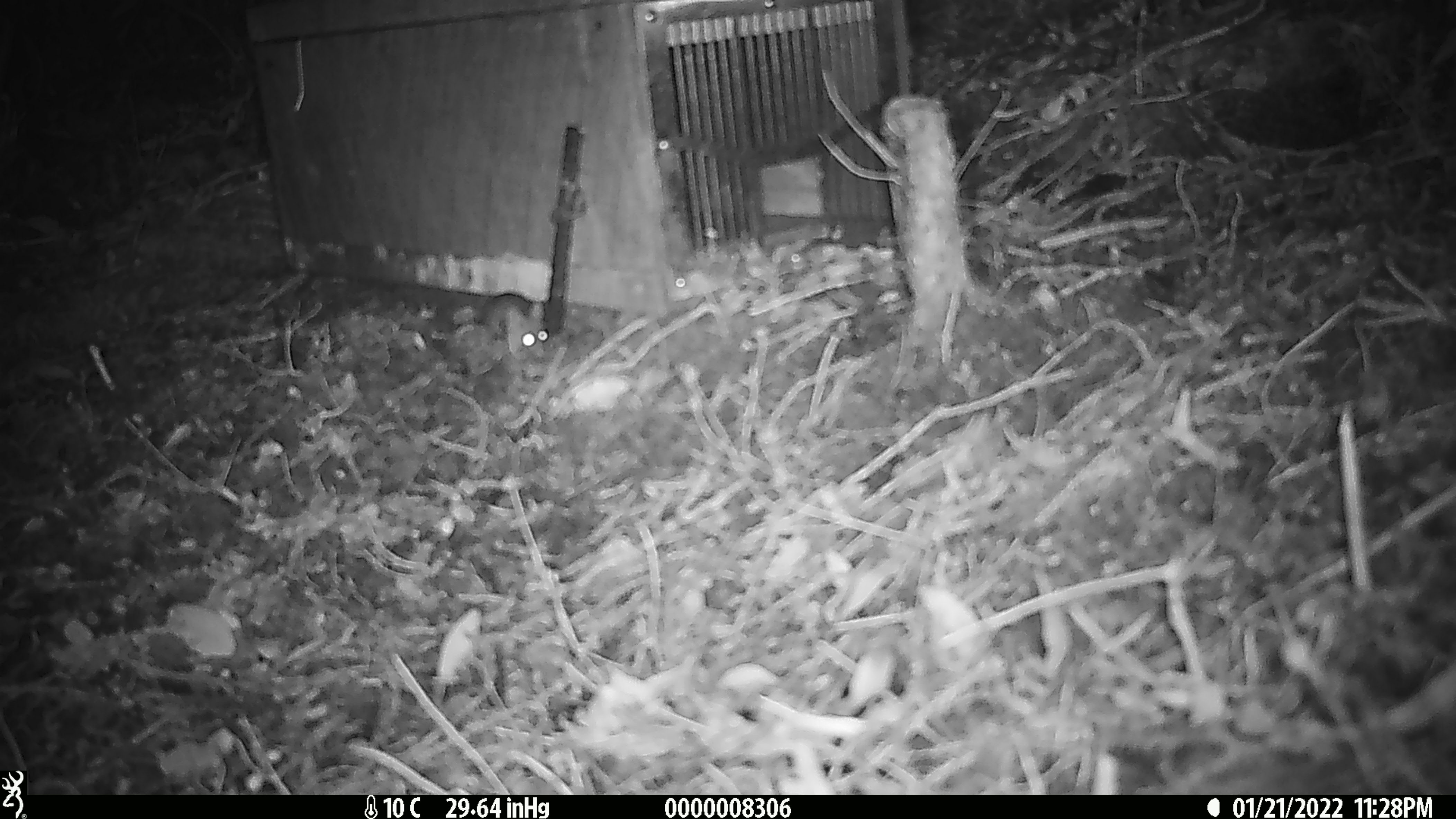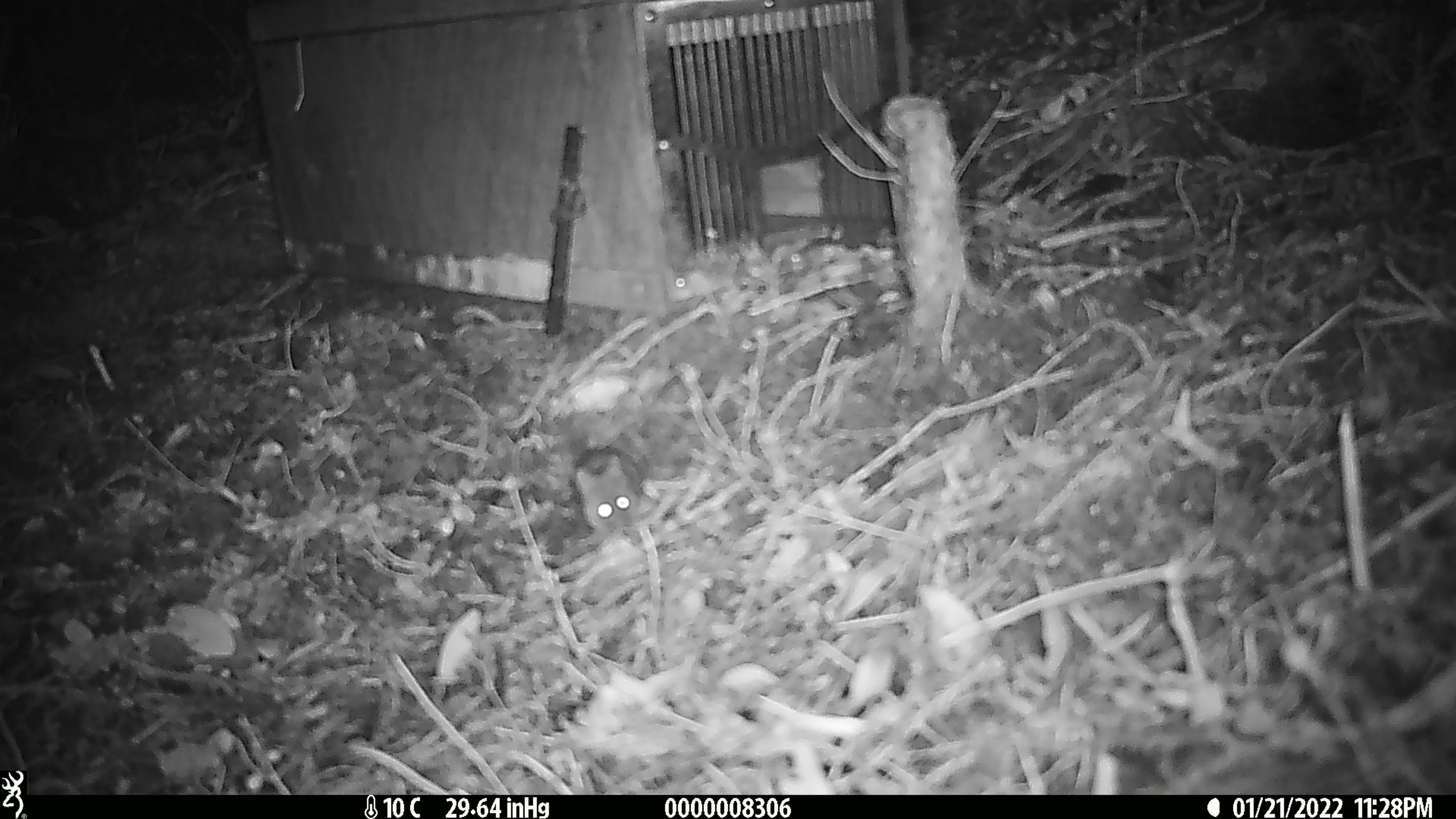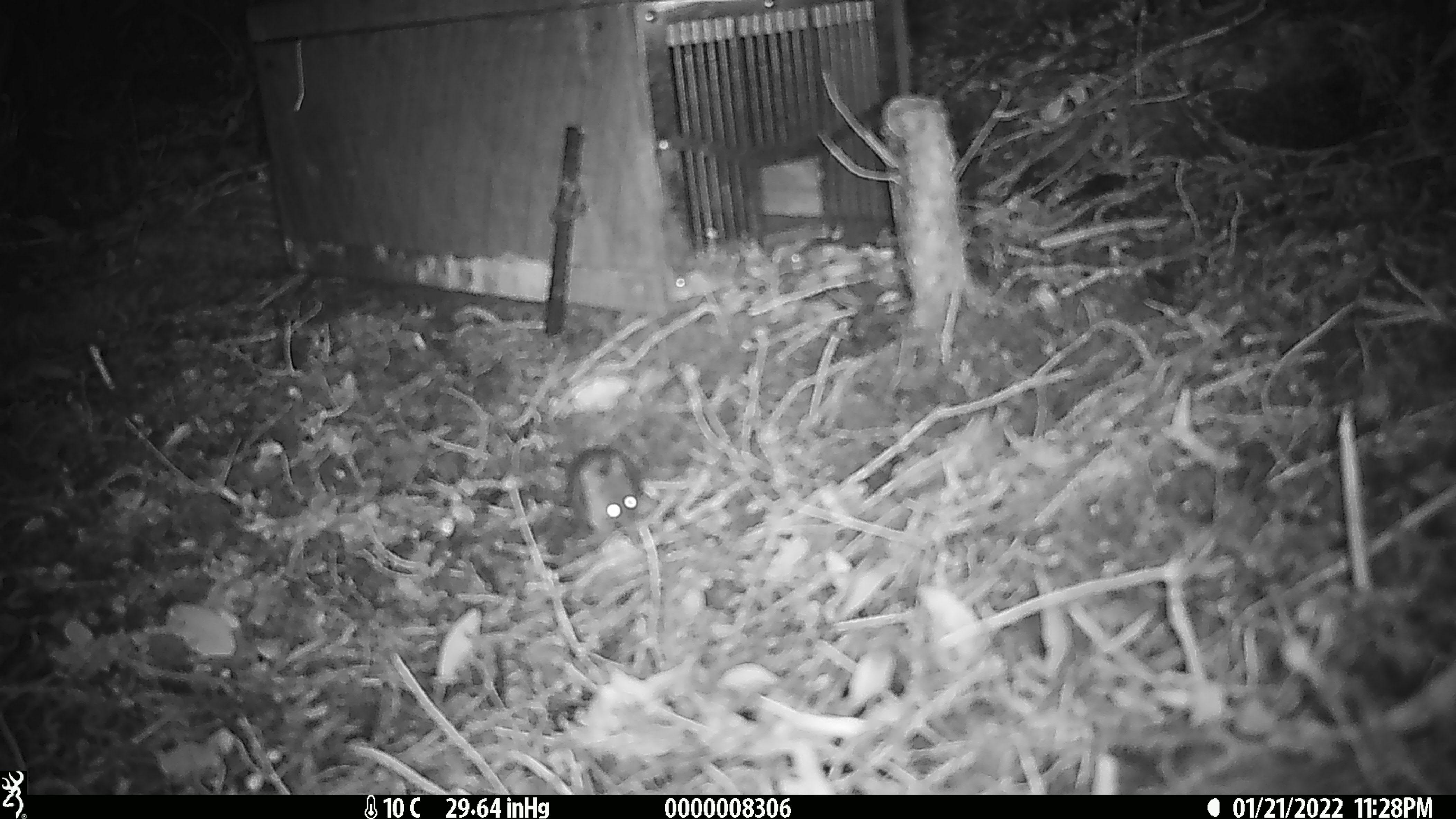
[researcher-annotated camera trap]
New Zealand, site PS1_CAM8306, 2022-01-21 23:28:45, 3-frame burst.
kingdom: Animalia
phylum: Chordata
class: Mammalia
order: Rodentia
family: Muridae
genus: Mus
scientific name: Mus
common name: mouse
Mouse (Mus).